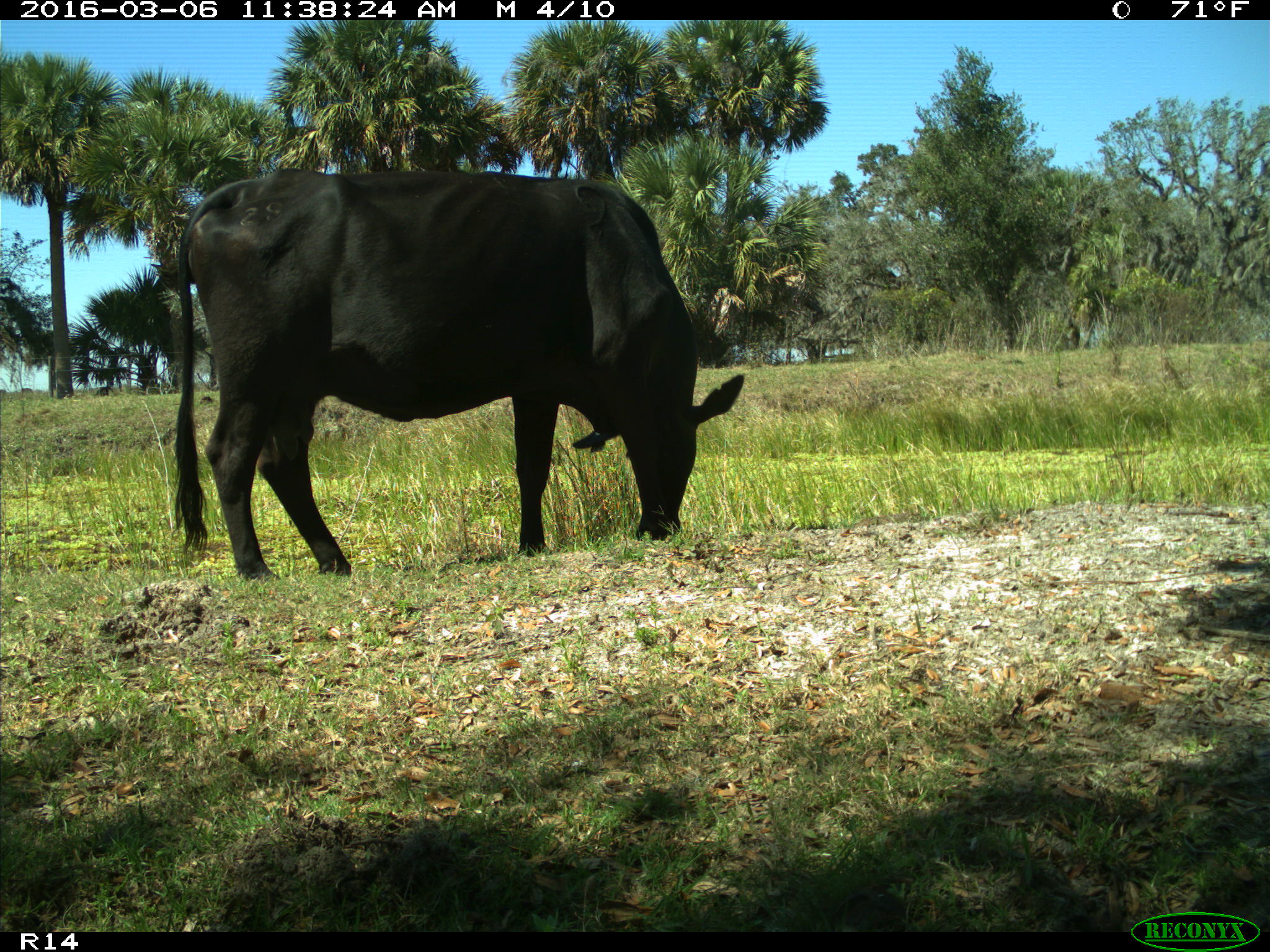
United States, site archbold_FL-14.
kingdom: Animalia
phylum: Chordata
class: Mammalia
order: Artiodactyla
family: Bovidae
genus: Bos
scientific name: Bos taurus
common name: domestic cow